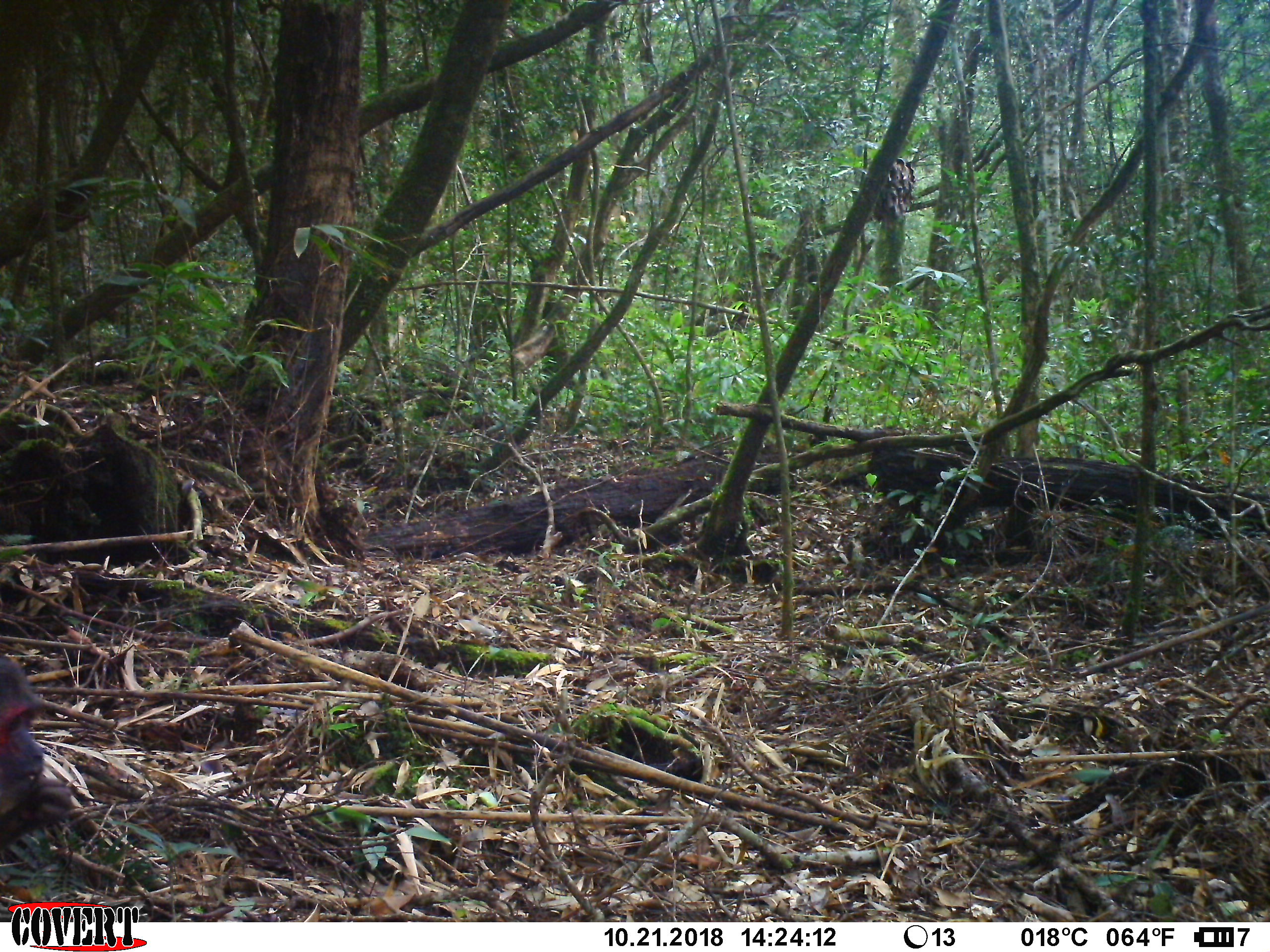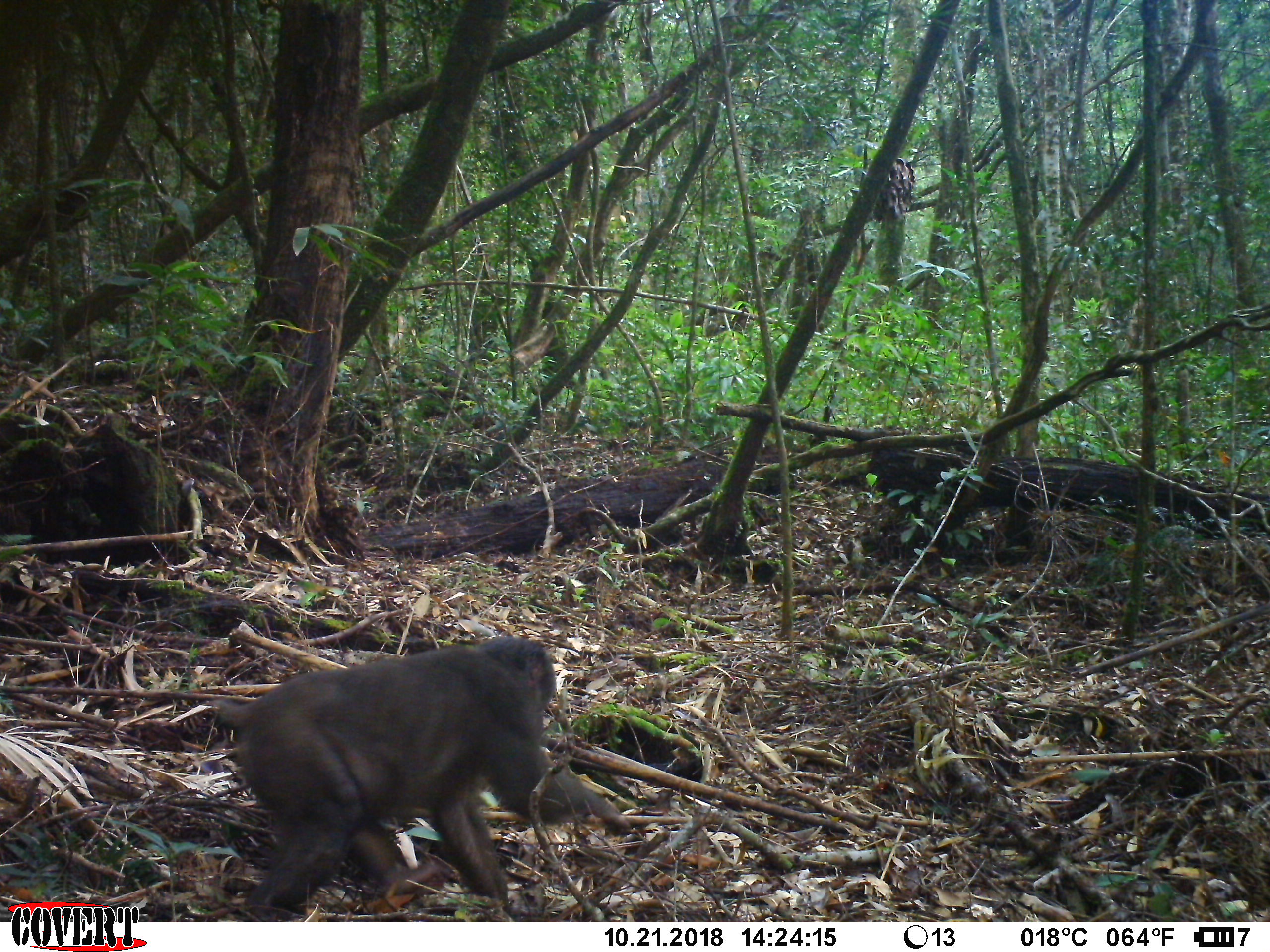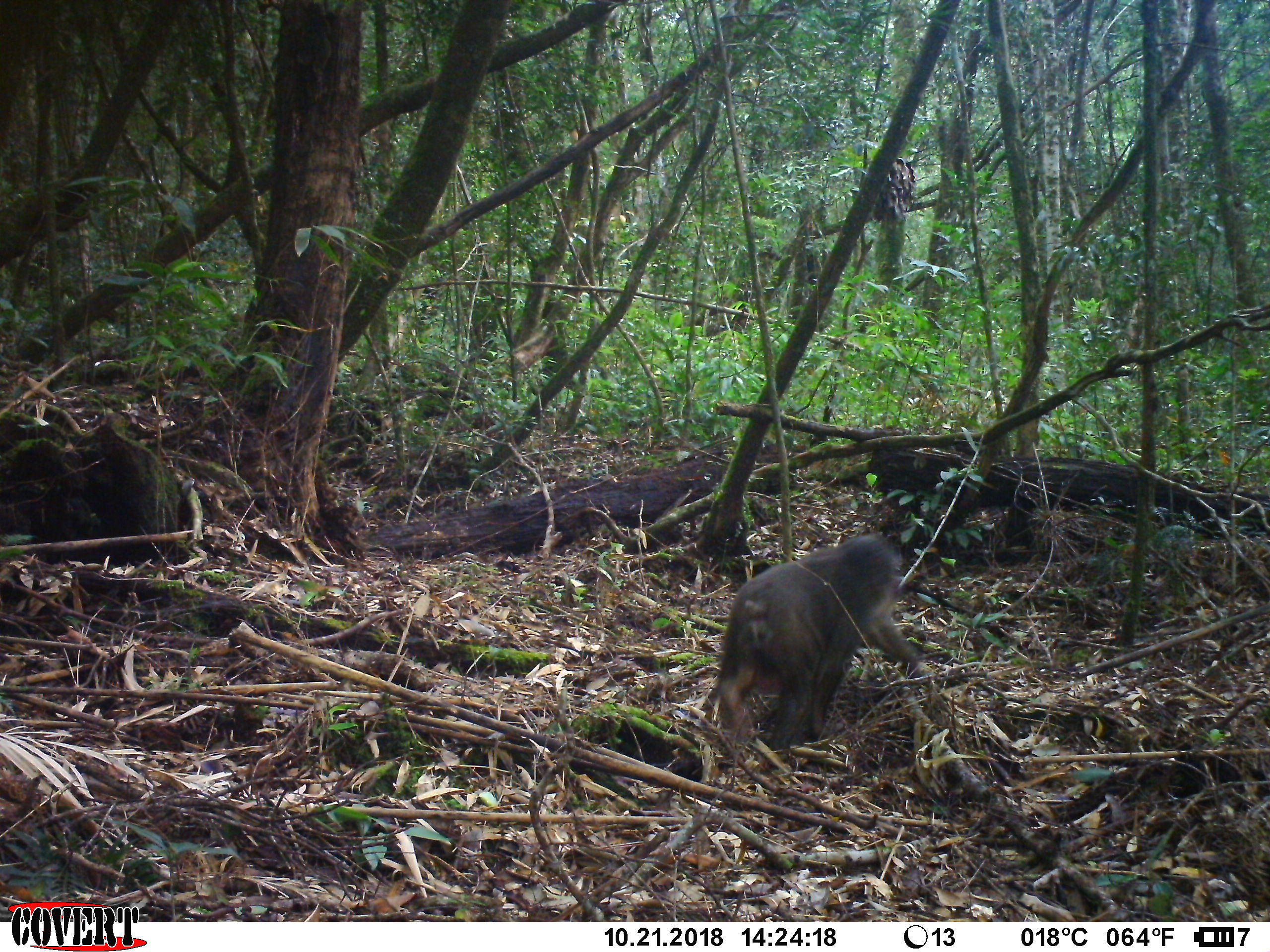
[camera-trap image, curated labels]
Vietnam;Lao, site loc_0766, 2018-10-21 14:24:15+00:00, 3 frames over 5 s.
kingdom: Animalia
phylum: Chordata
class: Mammalia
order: Primates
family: Cercopithecidae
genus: Macaca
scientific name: Macaca arctoides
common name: stump-tailed macaque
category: stump tailed macaque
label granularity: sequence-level